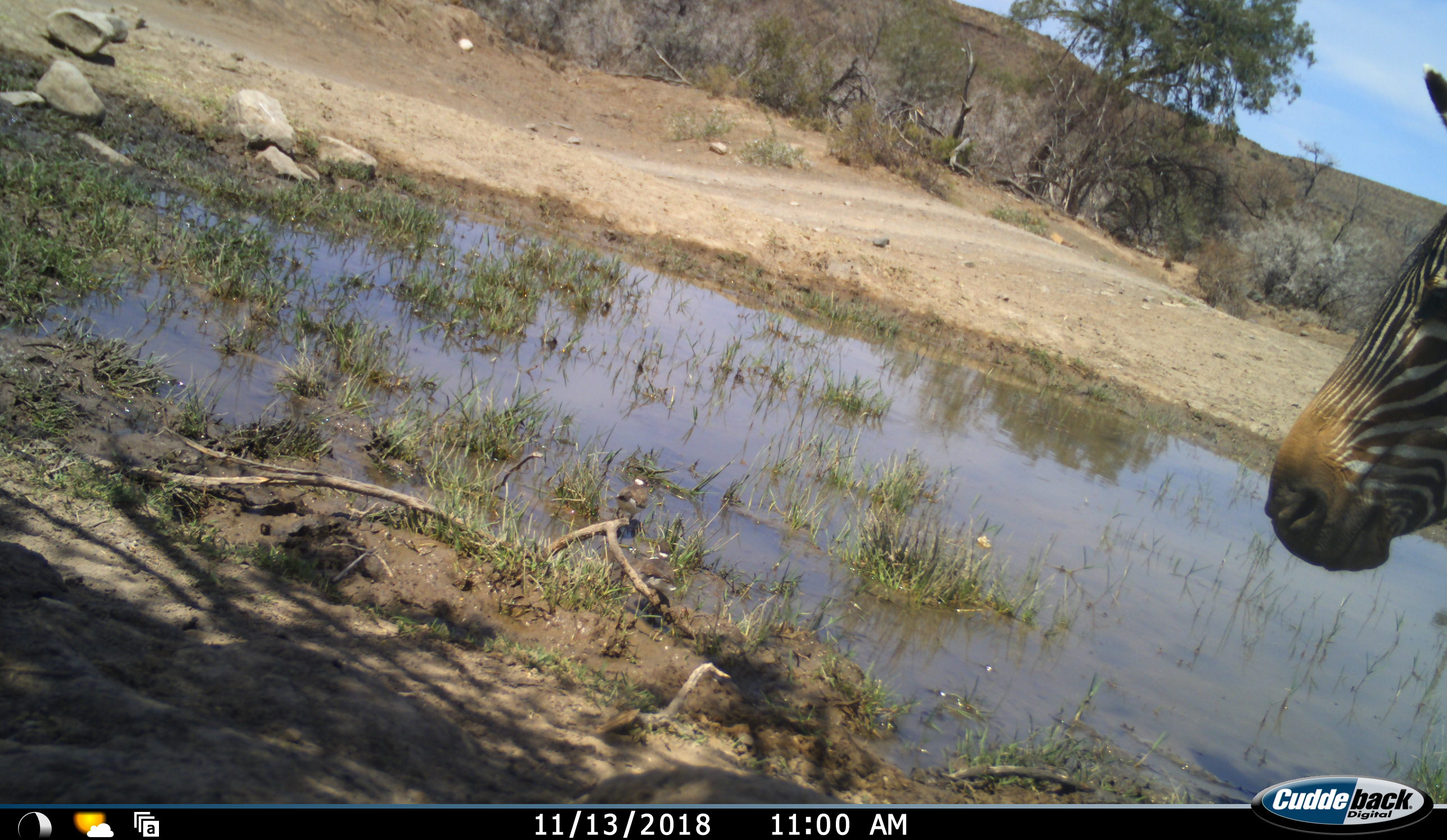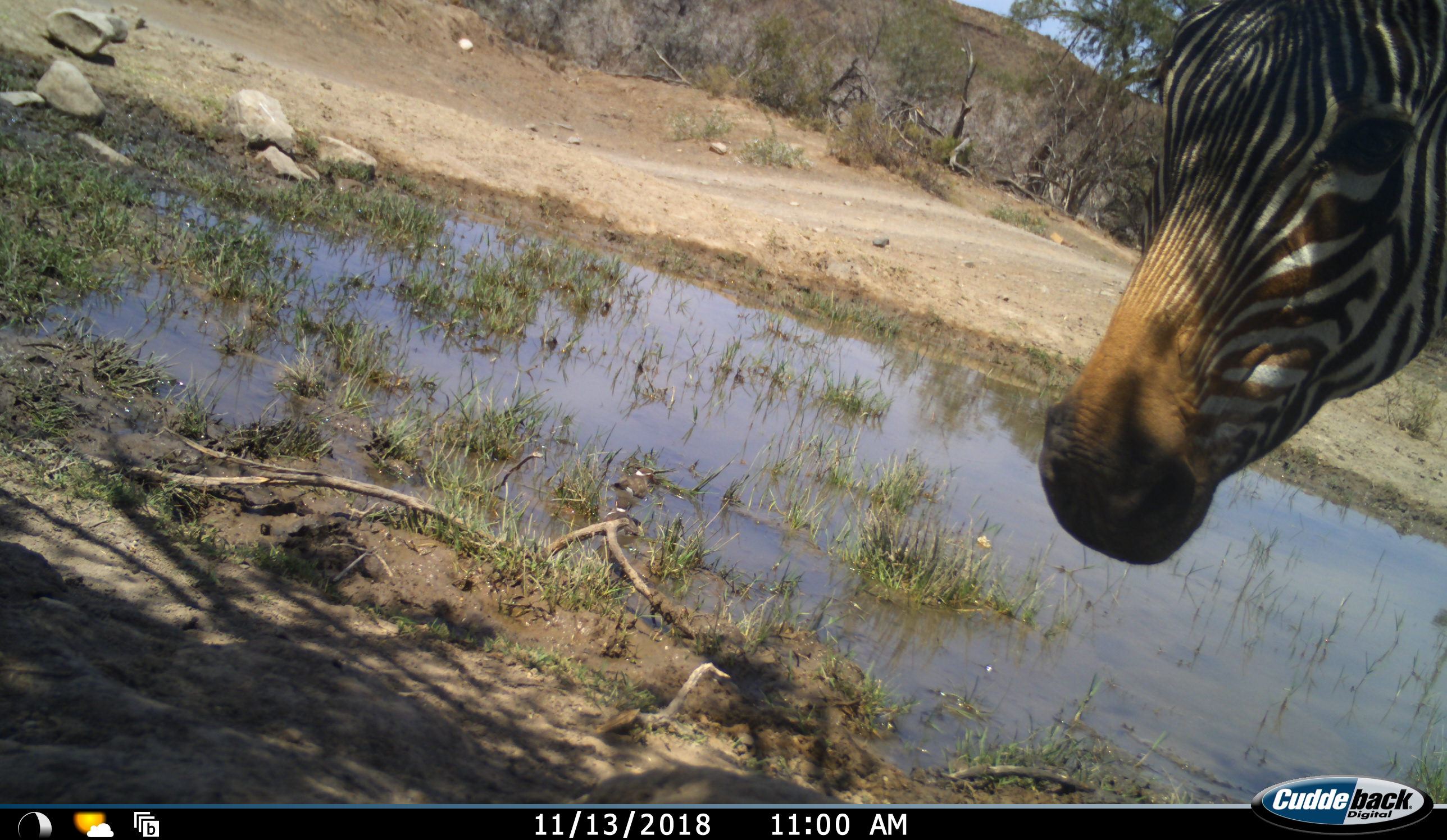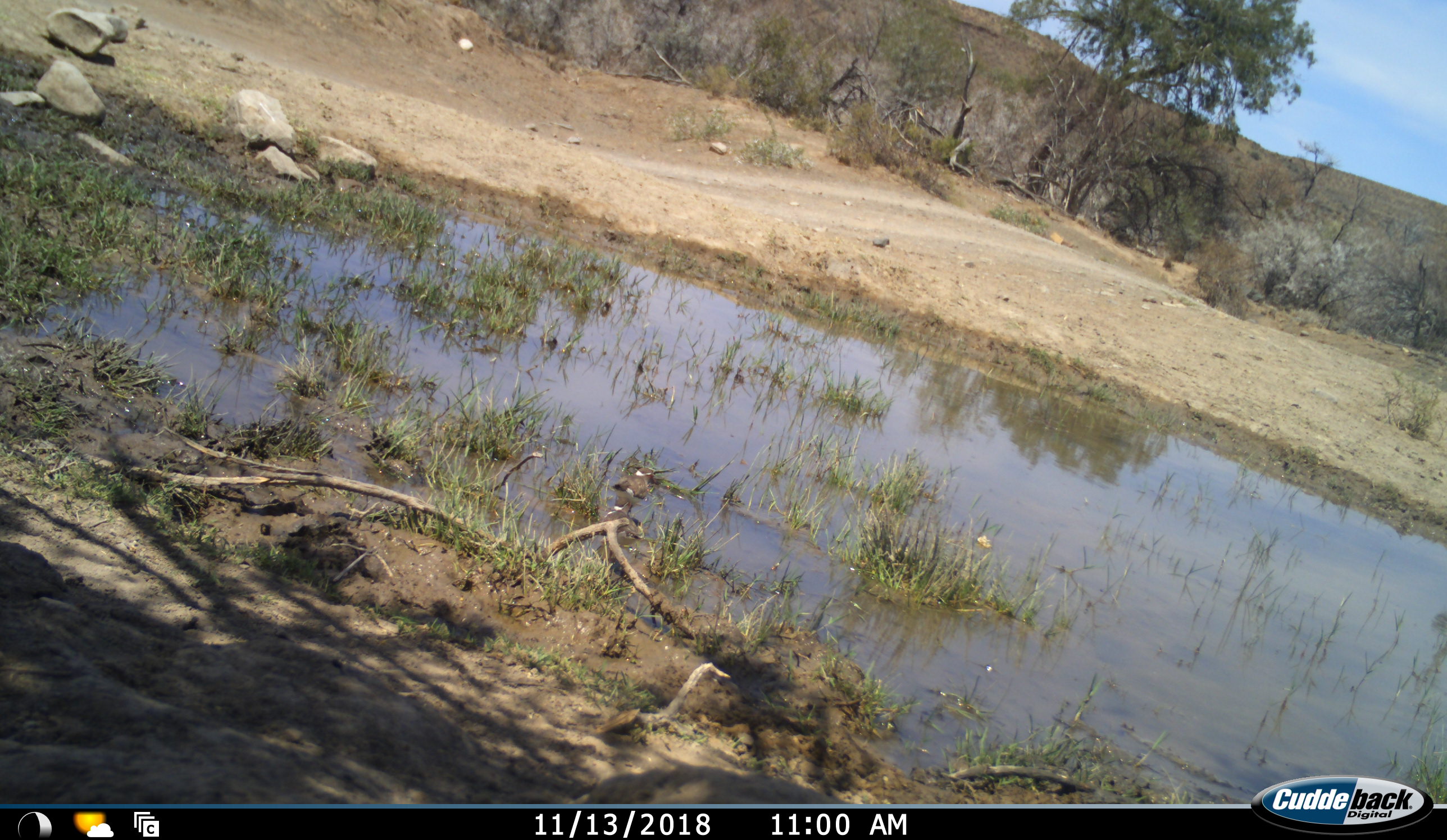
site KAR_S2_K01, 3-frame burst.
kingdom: Animalia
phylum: Chordata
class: Mammalia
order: Perissodactyla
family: Equidae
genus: Equus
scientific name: Equus zebra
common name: mountain zebra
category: zebramountain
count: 1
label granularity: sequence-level